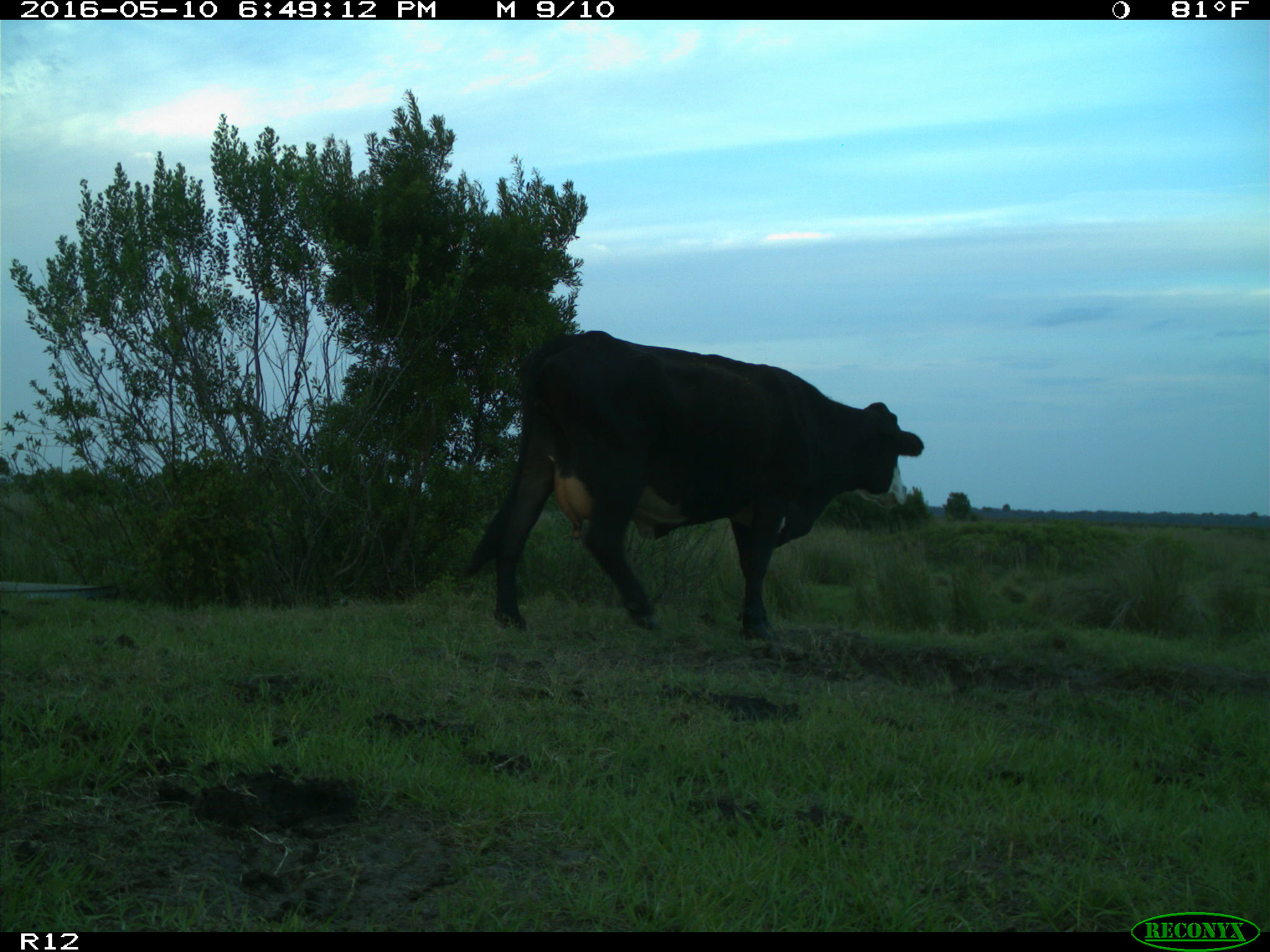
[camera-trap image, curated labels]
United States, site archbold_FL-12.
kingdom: Animalia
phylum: Chordata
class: Mammalia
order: Artiodactyla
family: Bovidae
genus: Bos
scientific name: Bos taurus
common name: domestic cow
Bos taurus (domestic cow).